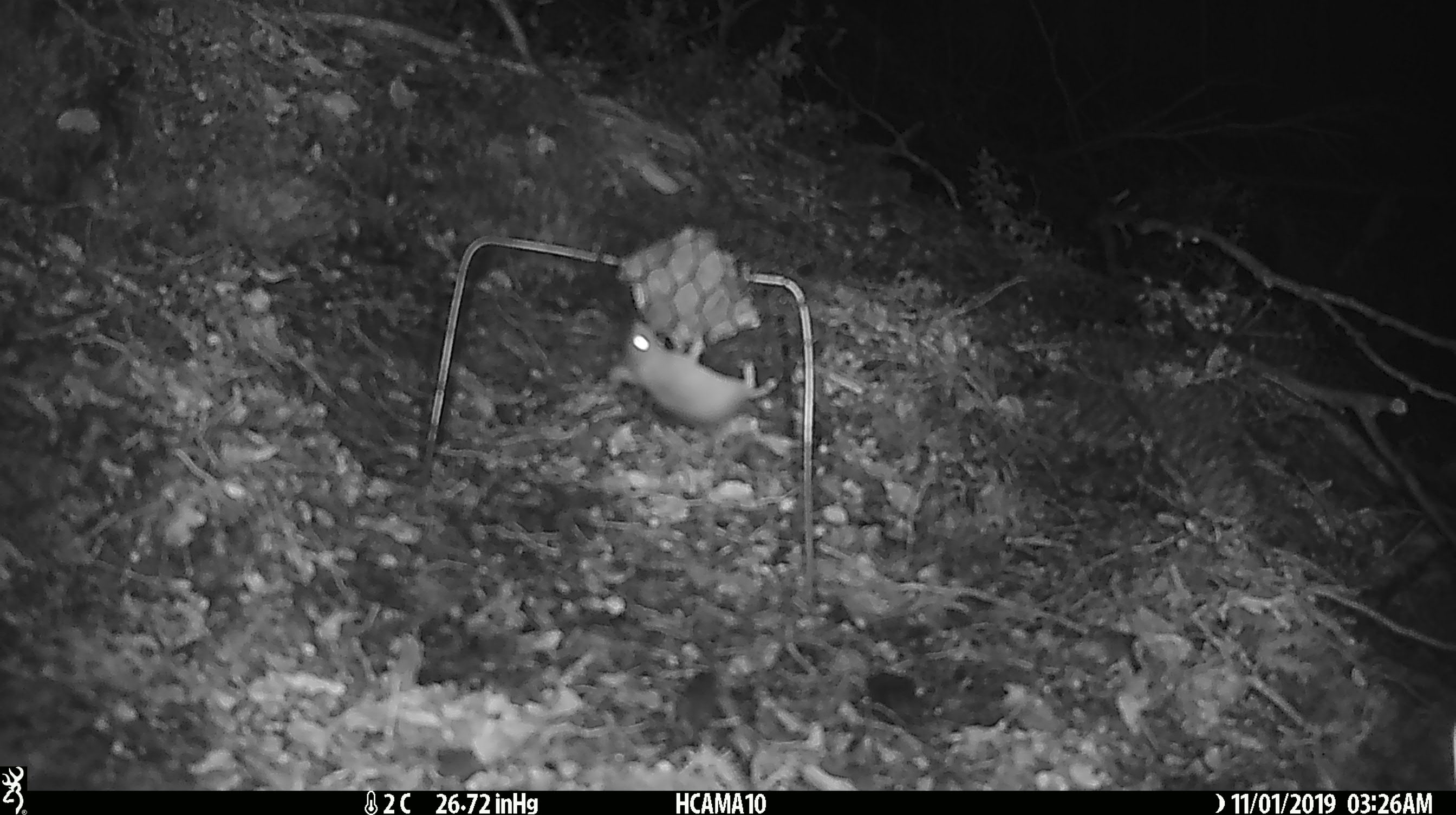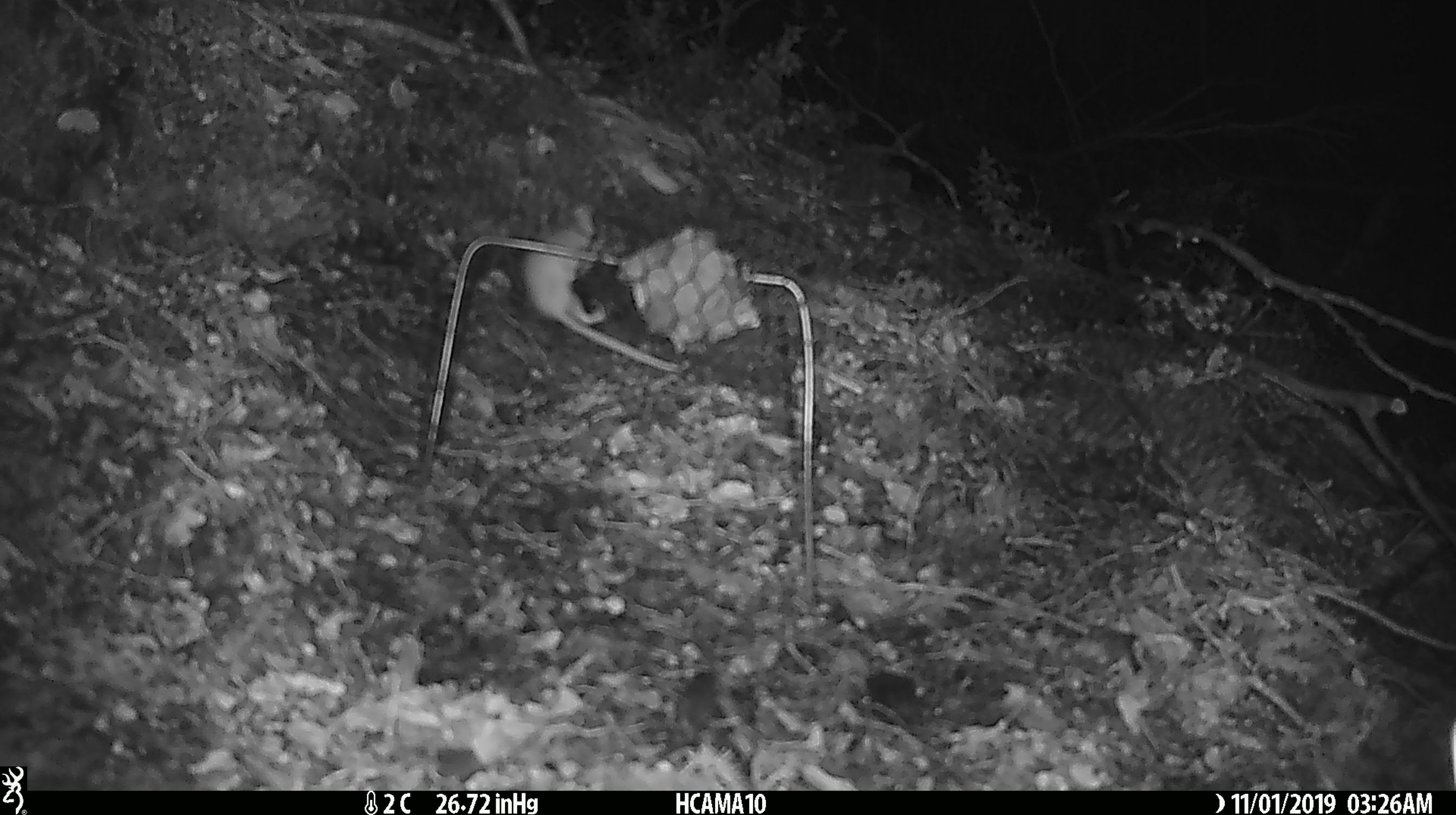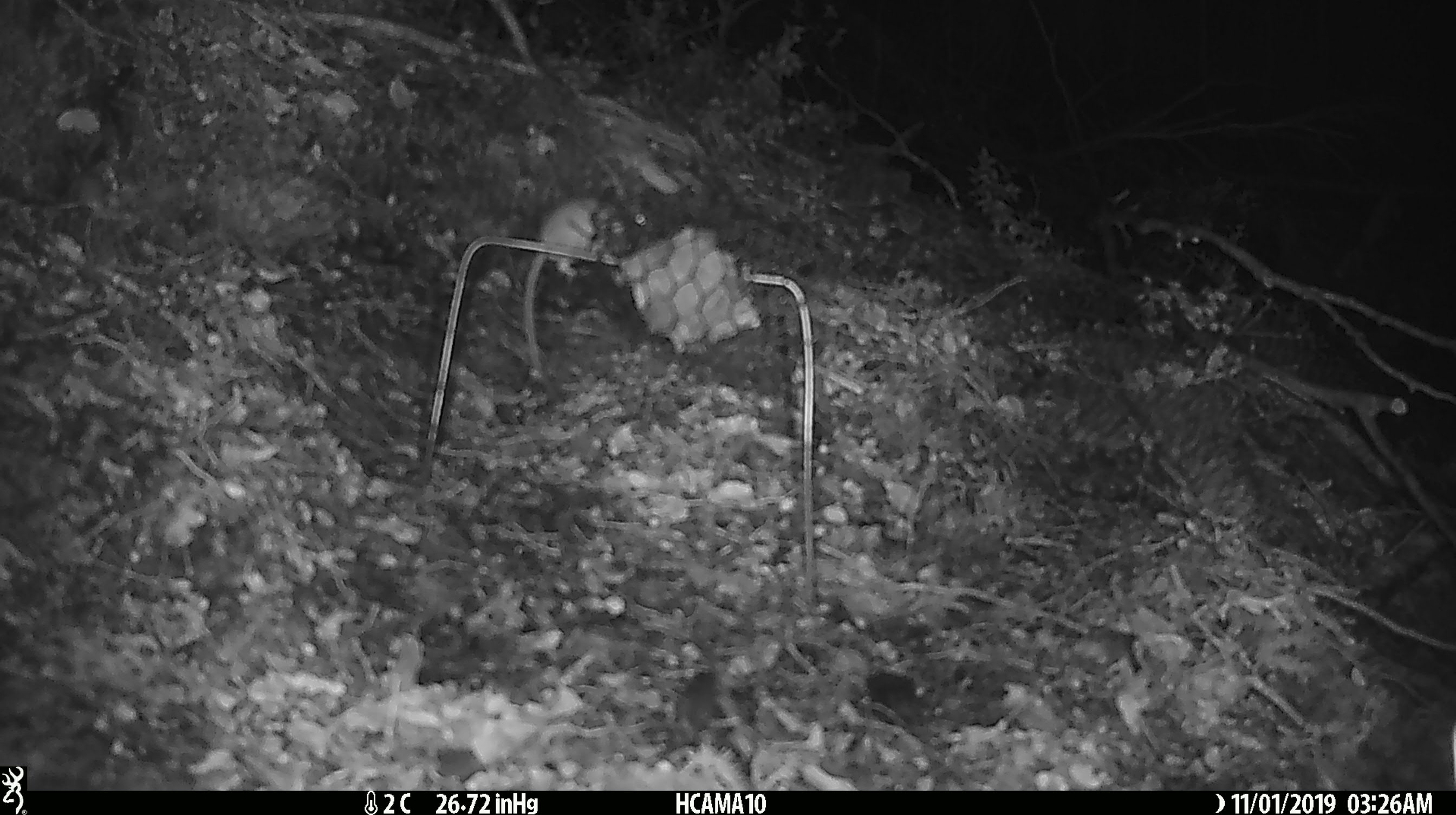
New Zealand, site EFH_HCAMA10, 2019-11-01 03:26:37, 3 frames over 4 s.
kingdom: Animalia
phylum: Chordata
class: Mammalia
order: Rodentia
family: Muridae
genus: Mus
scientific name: Mus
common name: mouse